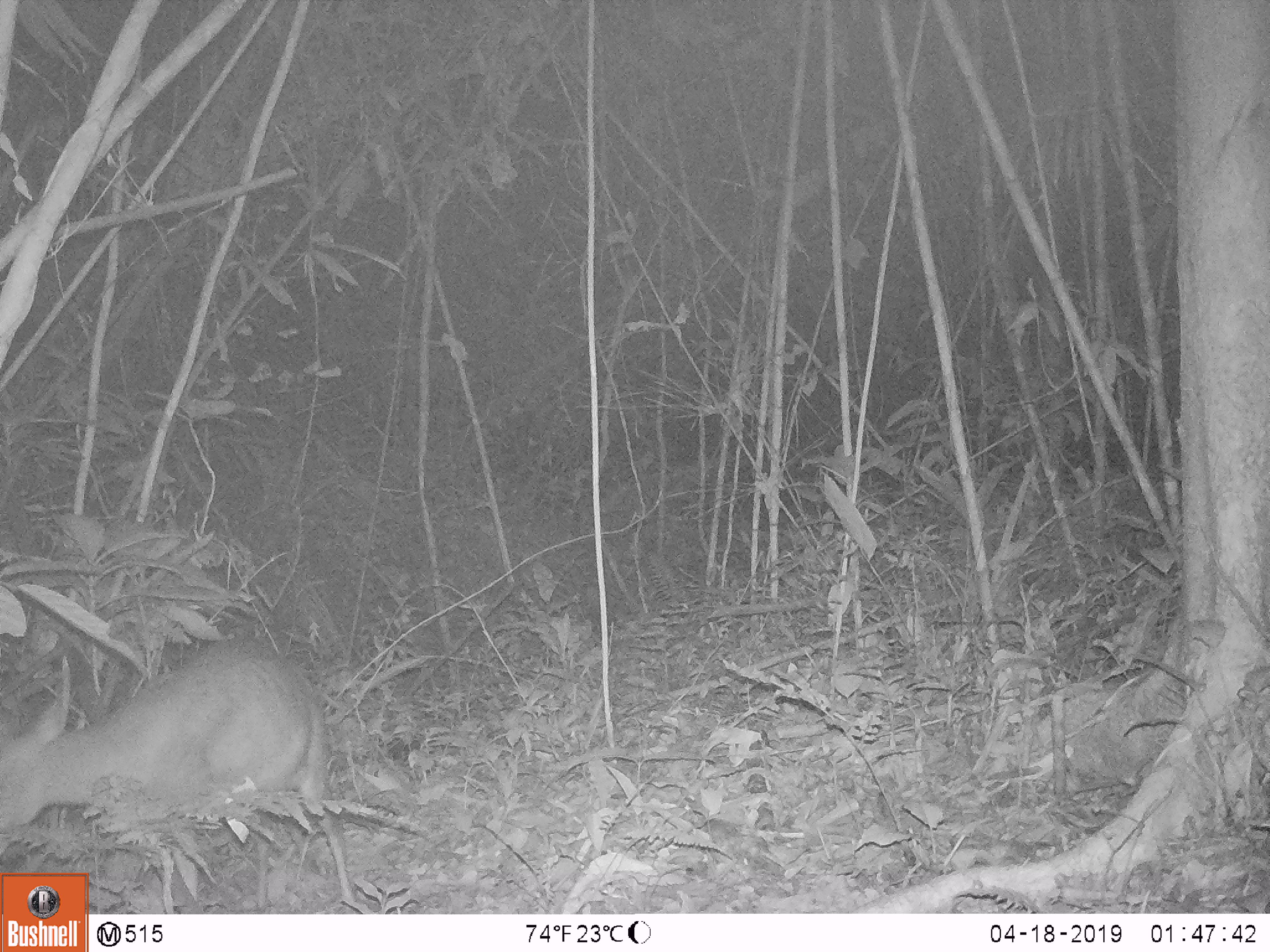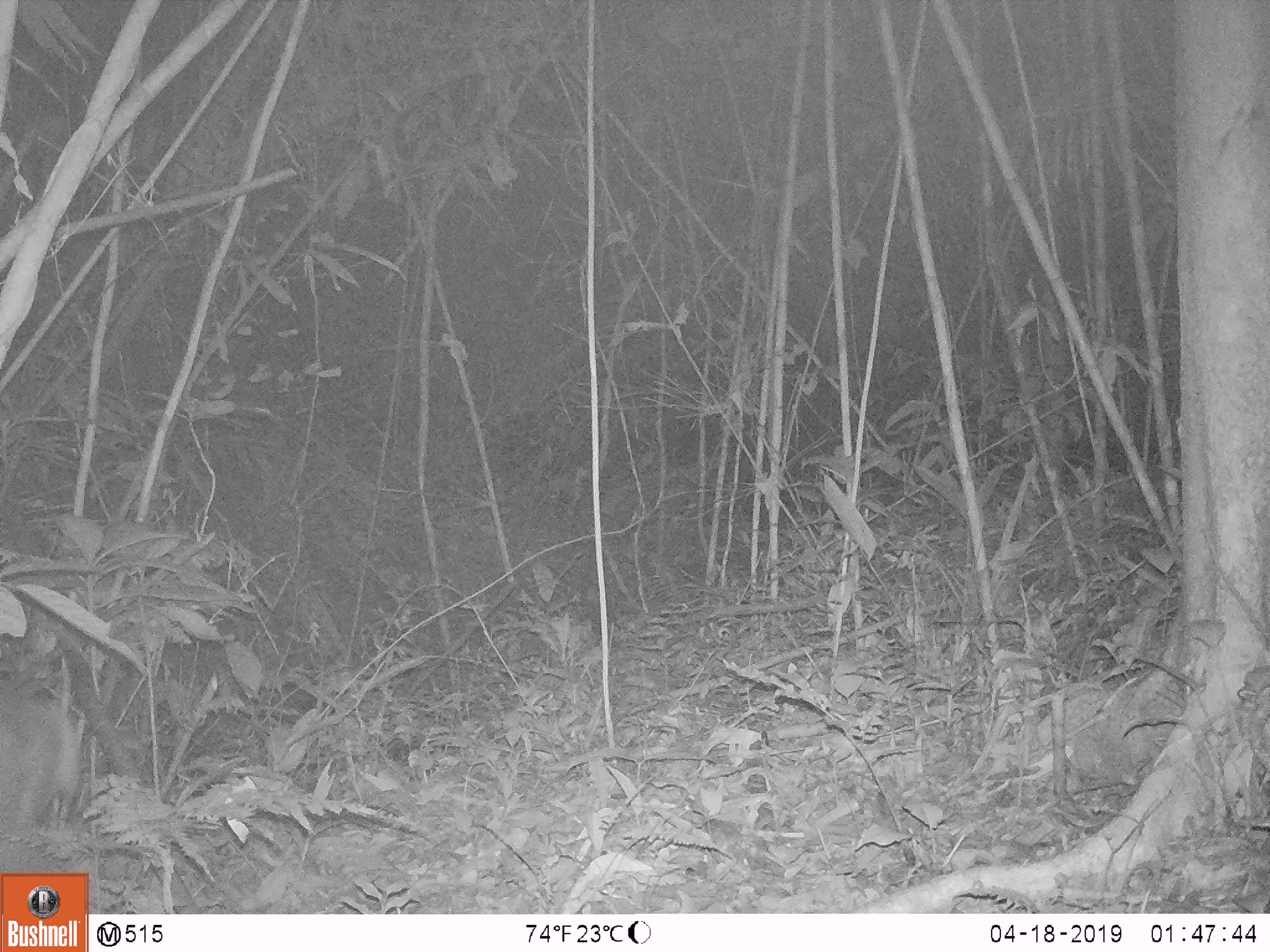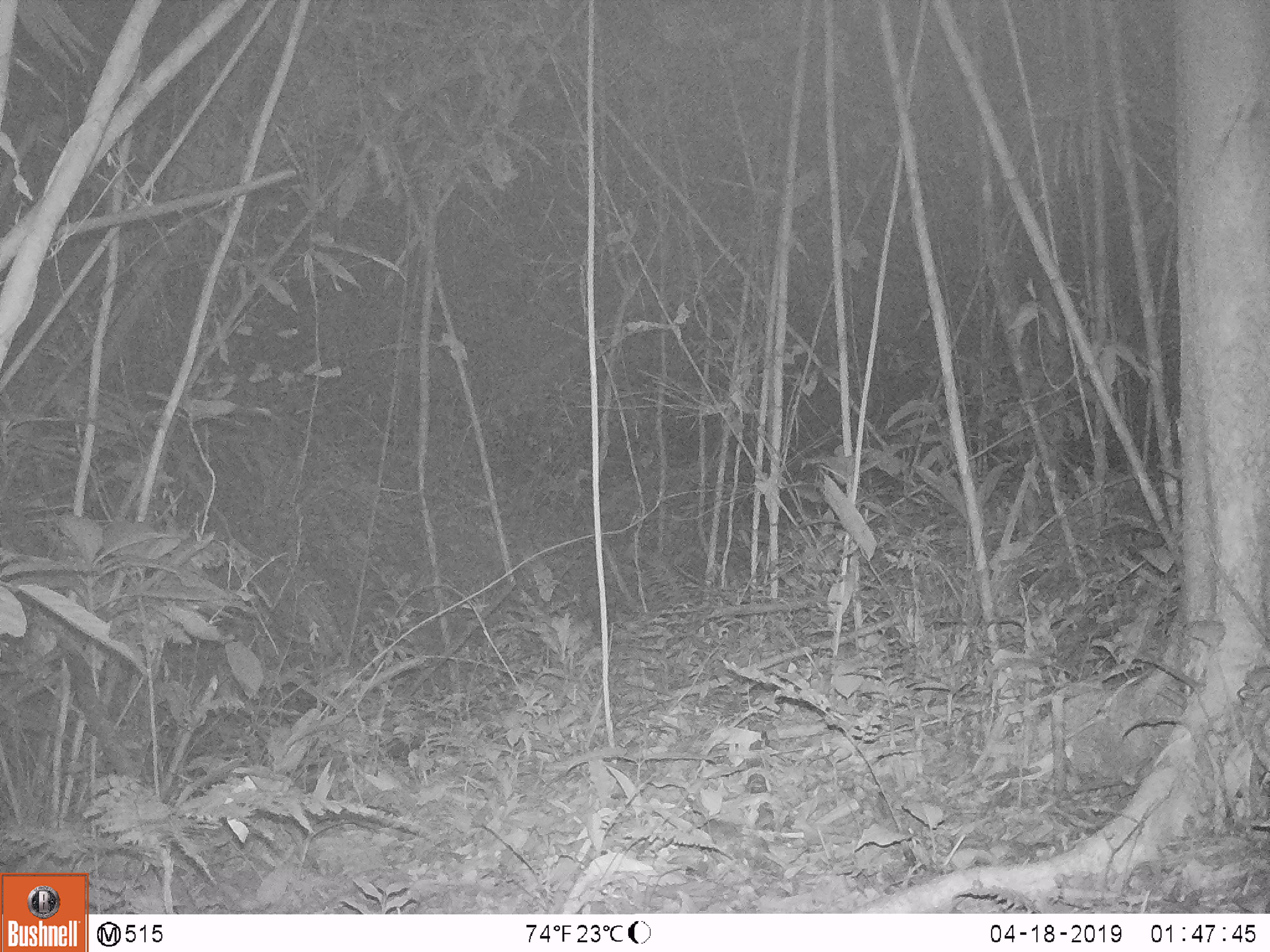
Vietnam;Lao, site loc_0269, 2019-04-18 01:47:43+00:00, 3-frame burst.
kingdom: Animalia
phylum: Chordata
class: Mammalia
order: Artiodactyla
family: Cervidae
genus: Muntiacus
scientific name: Muntiacus rooseveltorum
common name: roosevelt's muntjac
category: roosevelts muntjac group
Roosevelts muntjac group (roosevelt's muntjac) (Muntiacus rooseveltorum). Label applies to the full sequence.